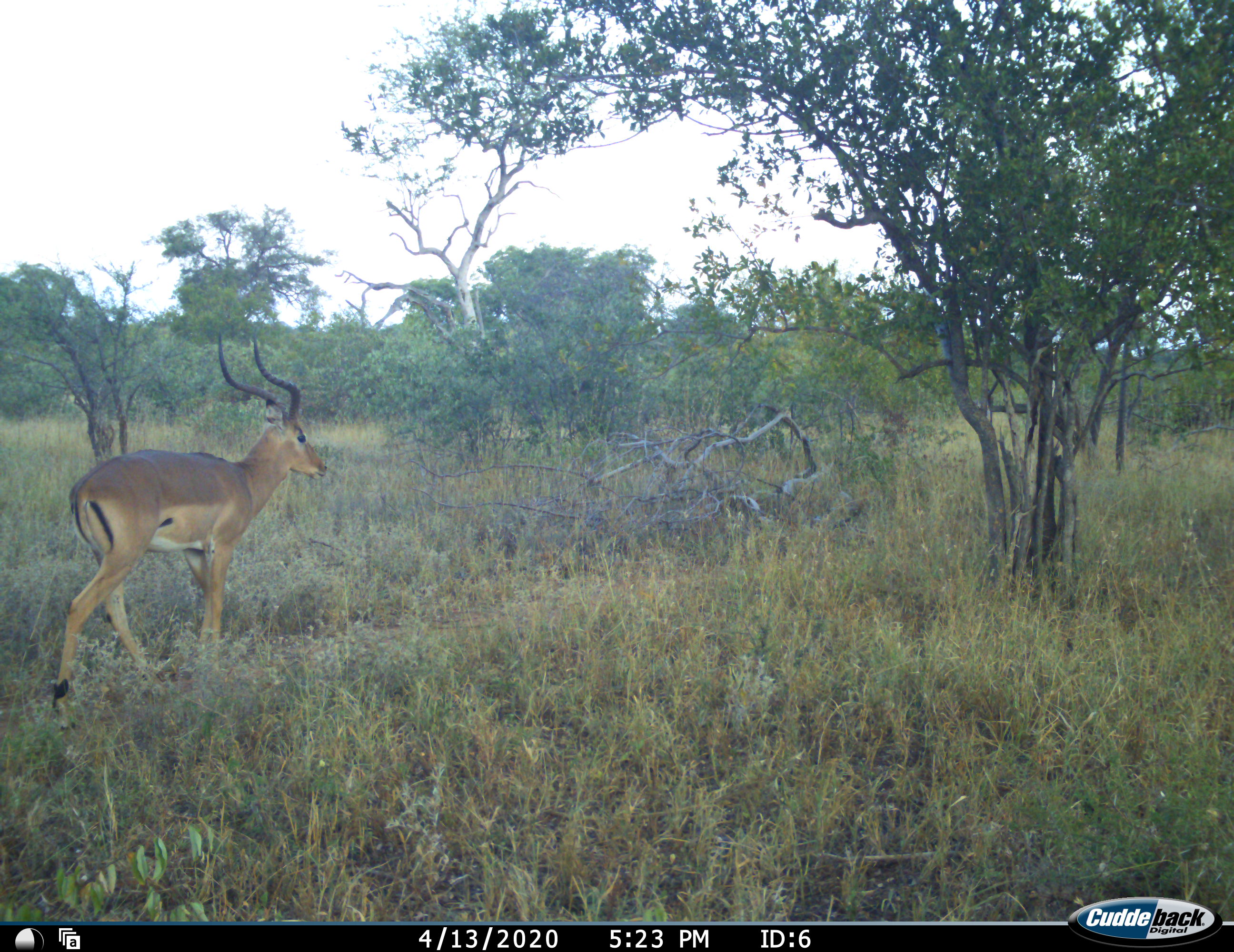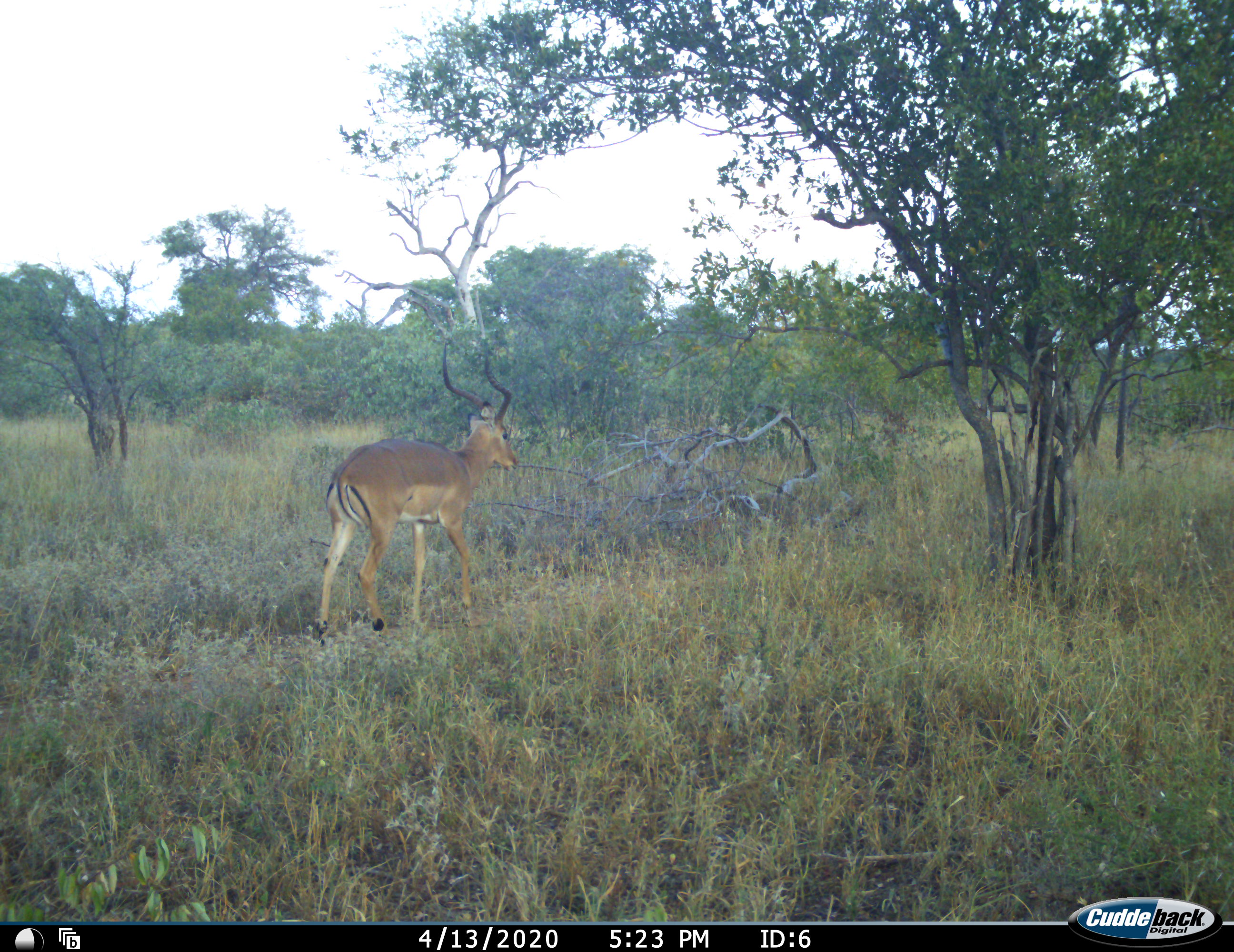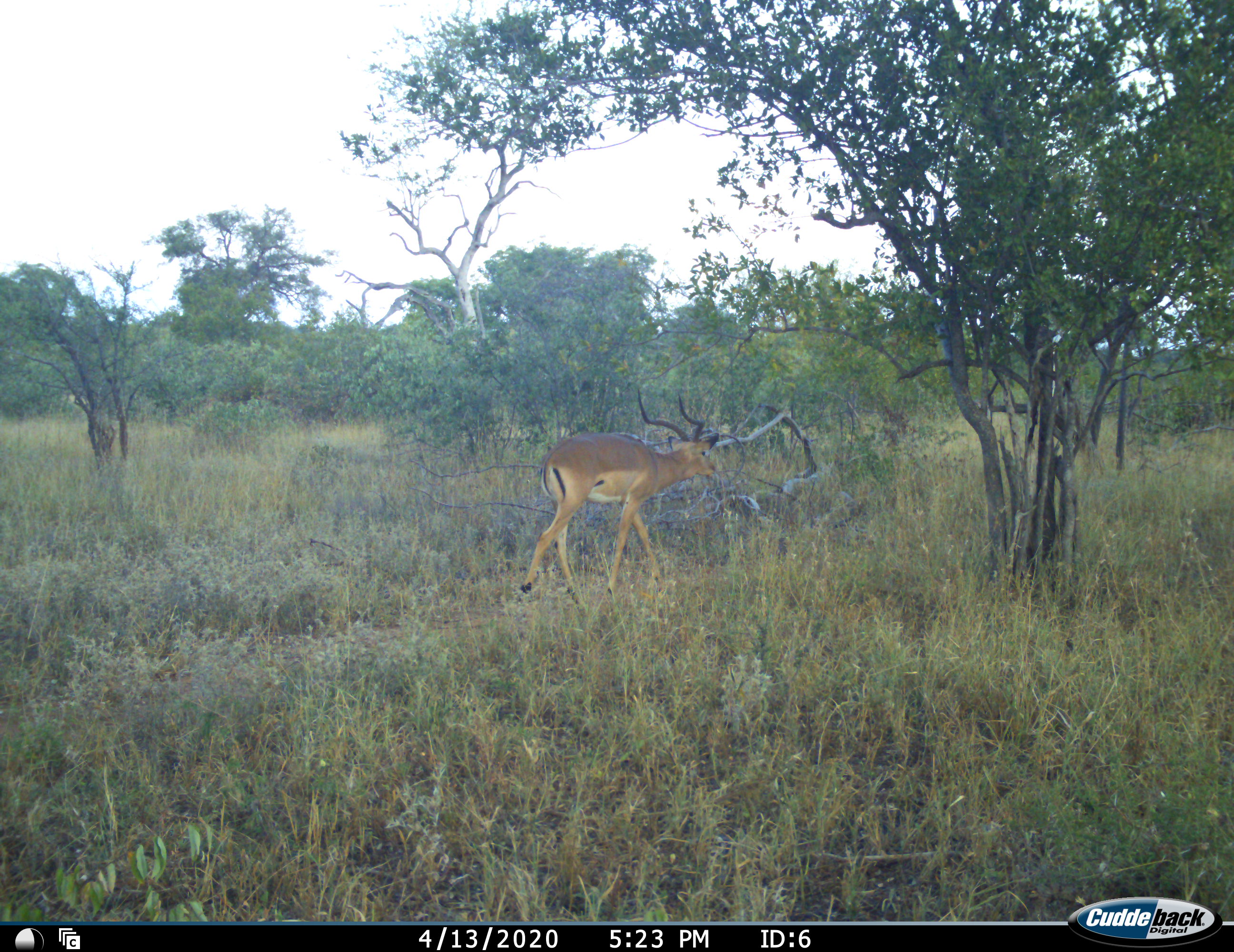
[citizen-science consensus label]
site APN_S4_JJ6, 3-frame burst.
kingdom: Animalia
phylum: Chordata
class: Mammalia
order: Artiodactyla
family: Bovidae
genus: Aepyceros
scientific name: Aepyceros melampus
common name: impala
Impala (Aepyceros melampus), count 1. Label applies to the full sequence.